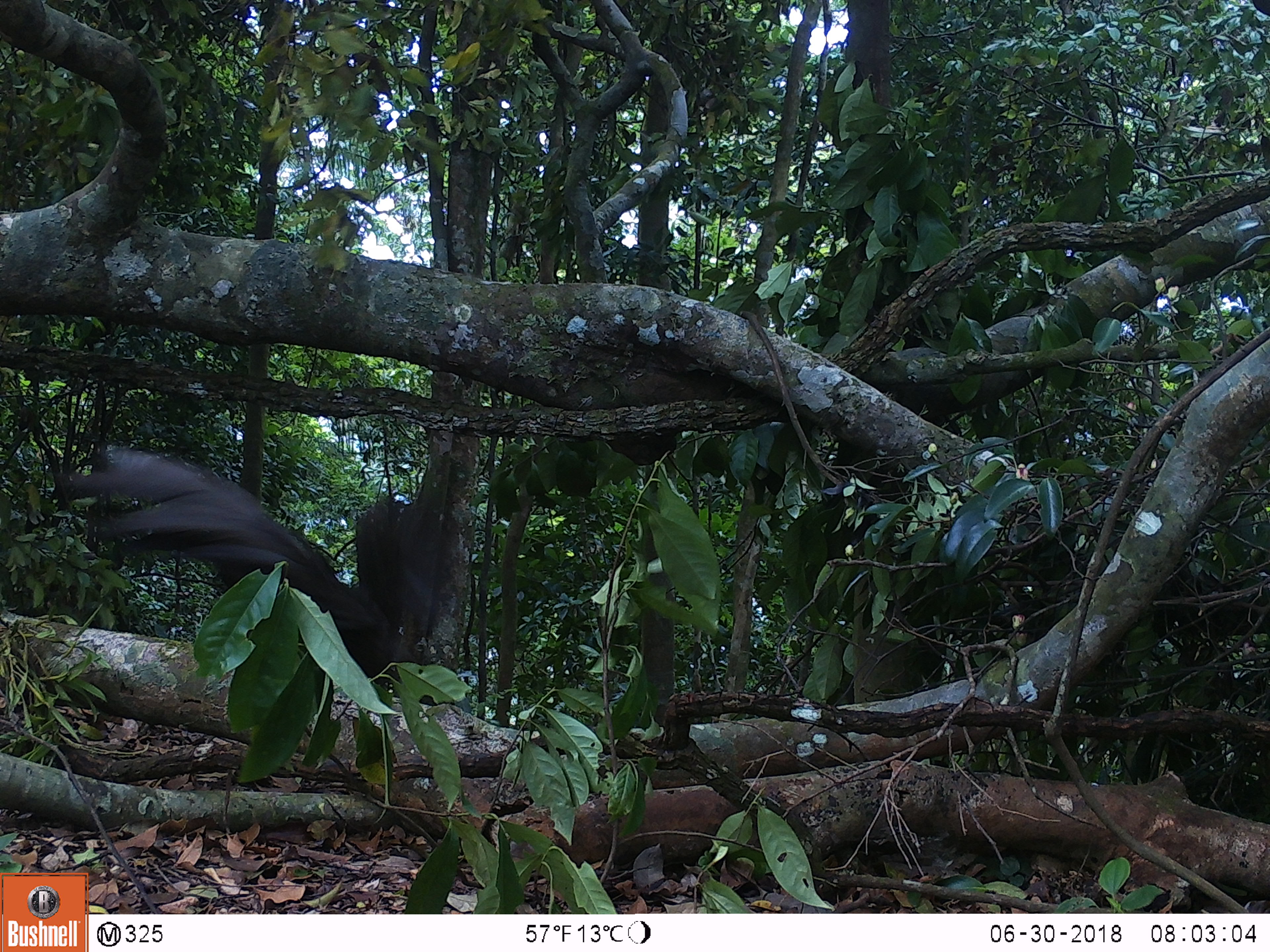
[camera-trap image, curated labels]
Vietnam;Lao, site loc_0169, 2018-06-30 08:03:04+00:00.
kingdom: Animalia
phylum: Chordata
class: Aves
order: Galliformes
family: Phasianidae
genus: Rheinardia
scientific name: Rheinardia ocellata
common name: crested argus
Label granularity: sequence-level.